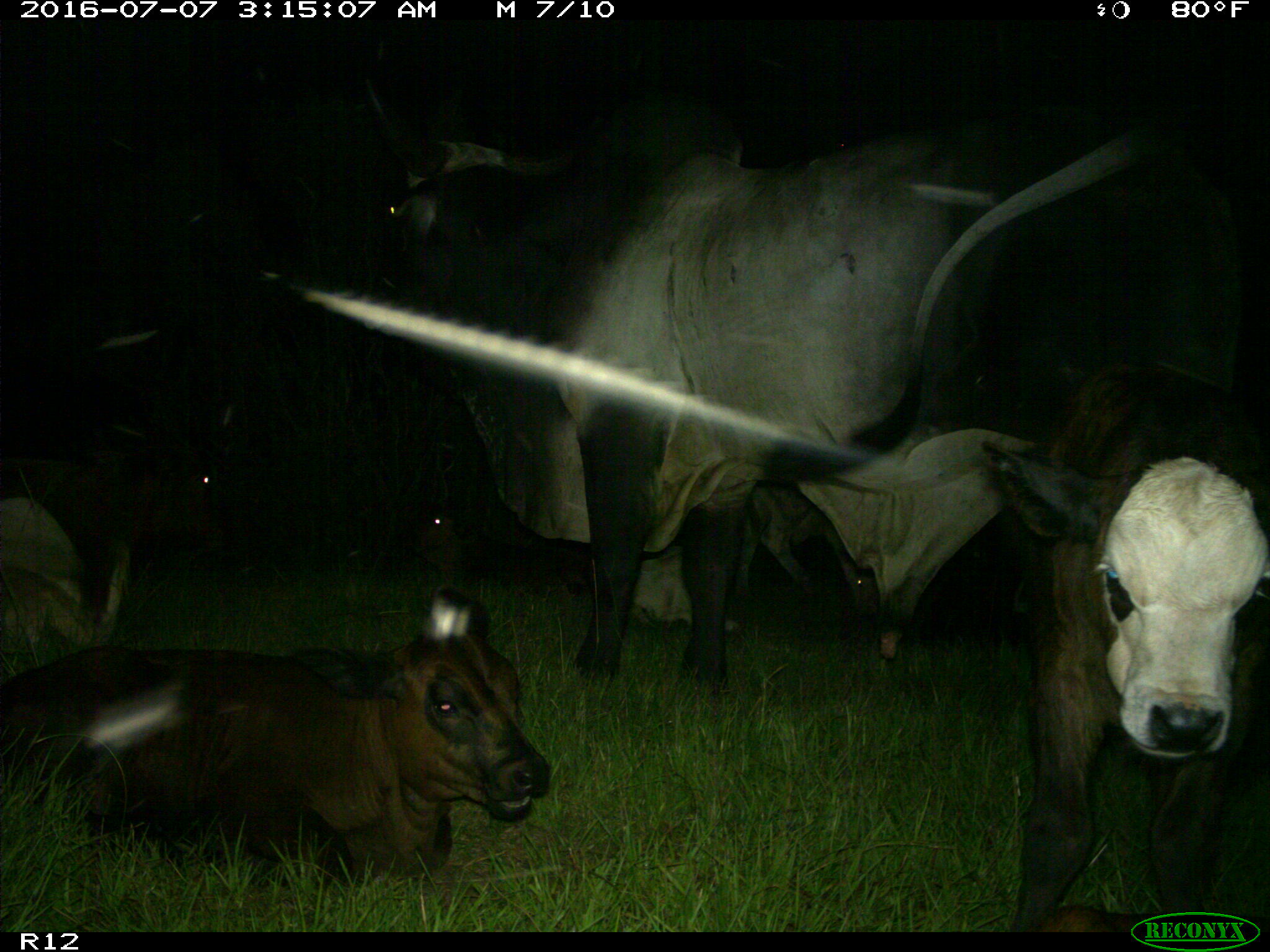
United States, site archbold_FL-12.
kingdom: Animalia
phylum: Chordata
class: Mammalia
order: Artiodactyla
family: Bovidae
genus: Bos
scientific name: Bos taurus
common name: domestic cow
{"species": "Bos taurus (domestic cow)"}